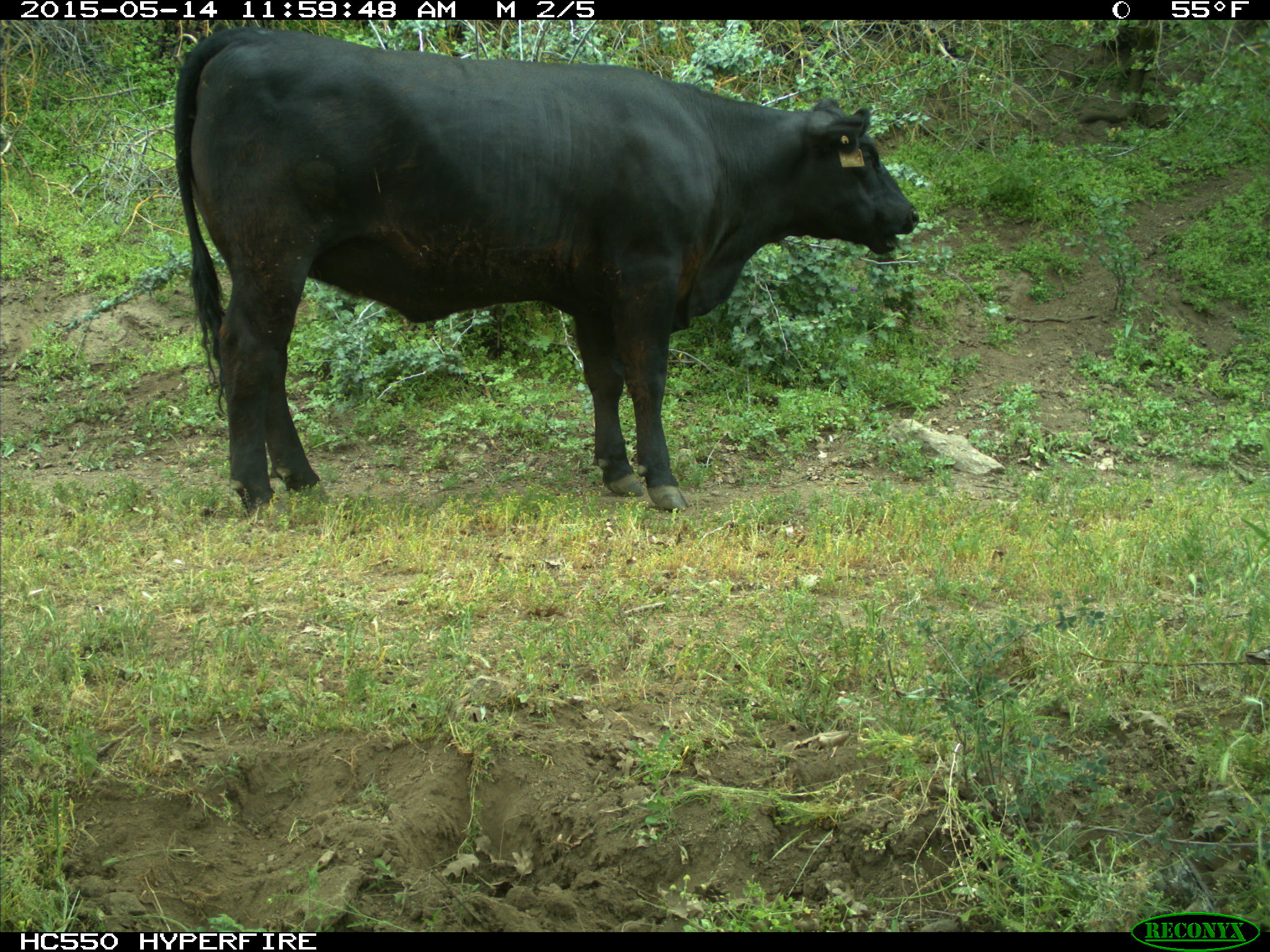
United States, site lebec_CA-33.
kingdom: Animalia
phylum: Chordata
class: Mammalia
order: Artiodactyla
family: Bovidae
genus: Bos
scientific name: Bos taurus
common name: domestic cow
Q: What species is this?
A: Bos taurus (domestic cow).